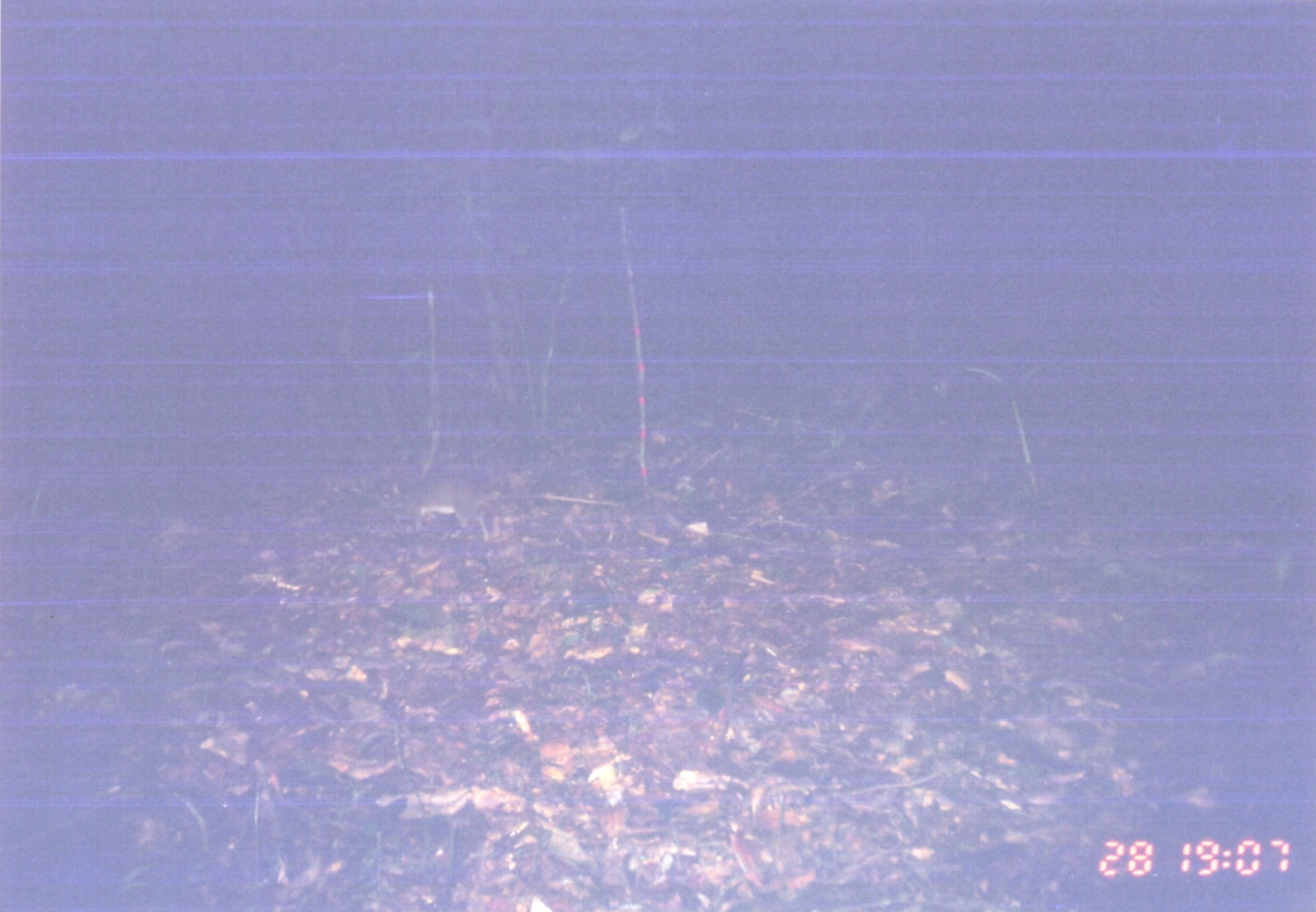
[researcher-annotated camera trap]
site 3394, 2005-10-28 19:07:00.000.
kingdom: Animalia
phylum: Chordata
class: Mammalia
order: Rodentia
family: Nesomyidae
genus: Cricetomys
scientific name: Cricetomys gambianus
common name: african giant pouched rat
Cricetomys gambianus (african giant pouched rat), count 1.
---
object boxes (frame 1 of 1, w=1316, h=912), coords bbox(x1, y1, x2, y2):
cricetomys gambianus: bbox(377, 474, 619, 543)